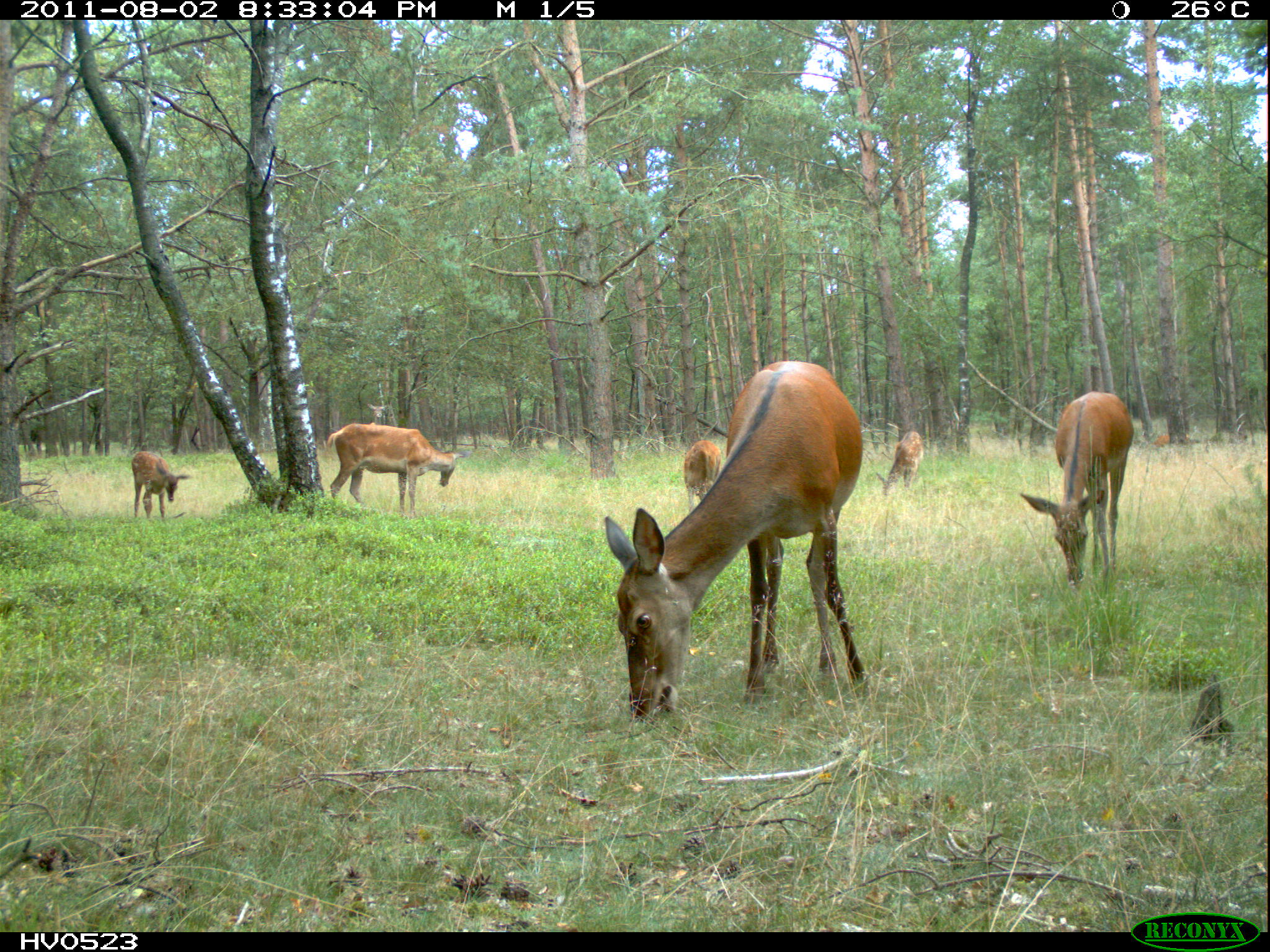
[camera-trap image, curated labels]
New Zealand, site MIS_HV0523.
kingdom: Animalia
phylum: Chordata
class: Mammalia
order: Artiodactyla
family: Cervidae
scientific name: Cervidae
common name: deer